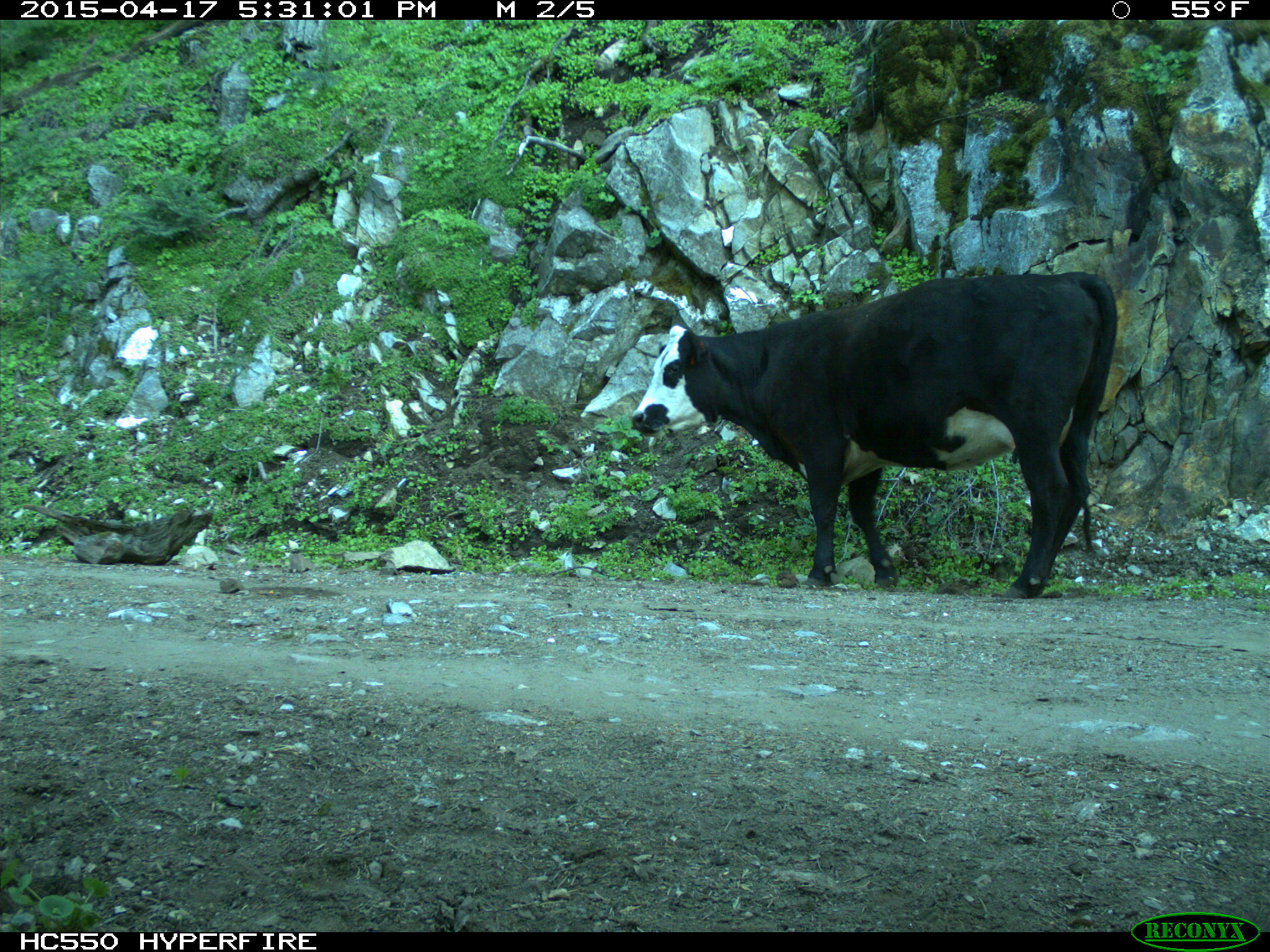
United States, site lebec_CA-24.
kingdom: Animalia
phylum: Chordata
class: Mammalia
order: Artiodactyla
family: Bovidae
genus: Bos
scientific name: Bos taurus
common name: domestic cow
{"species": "Bos taurus (domestic cow)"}